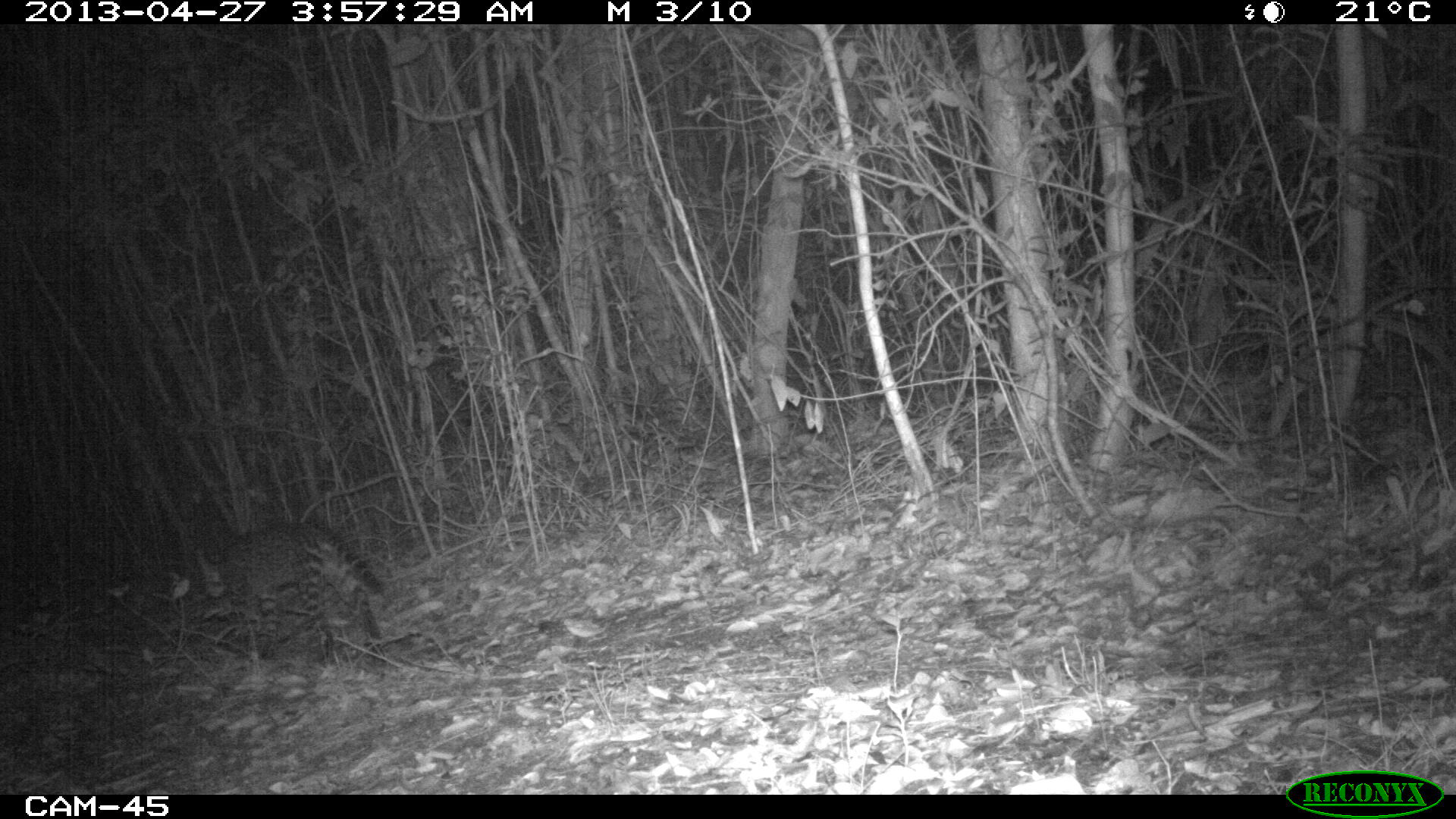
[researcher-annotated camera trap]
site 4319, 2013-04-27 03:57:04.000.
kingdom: Animalia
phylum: Chordata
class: Mammalia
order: Carnivora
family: Felidae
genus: Leopardus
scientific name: Leopardus pardalis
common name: ocelot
Leopardus pardalis (ocelot), count 1.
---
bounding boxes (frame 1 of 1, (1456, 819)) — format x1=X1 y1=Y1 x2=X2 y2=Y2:
leopardus pardalis: x1=197 y1=519 x2=385 y2=662